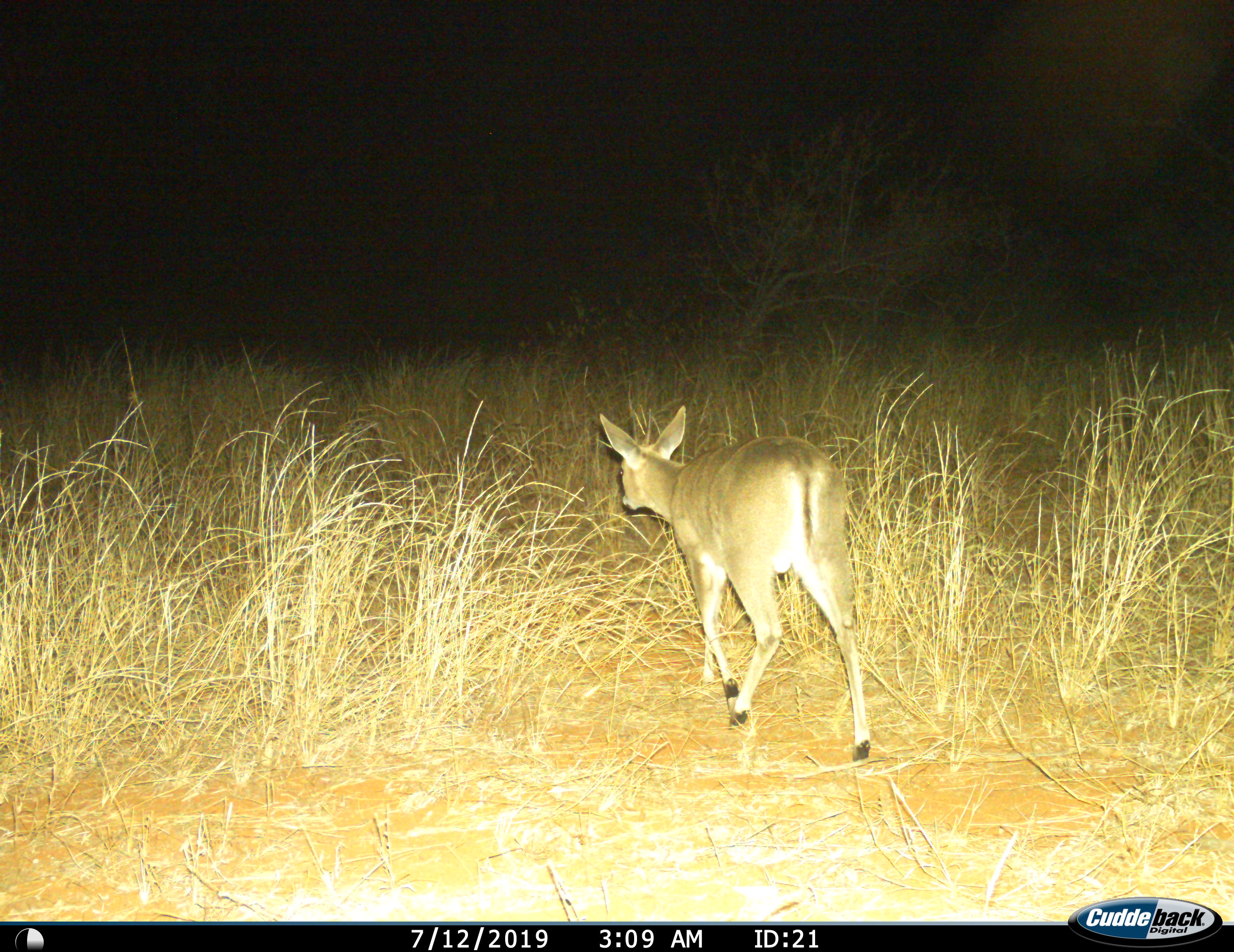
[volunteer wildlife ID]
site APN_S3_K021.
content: unidentified animal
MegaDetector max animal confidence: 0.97